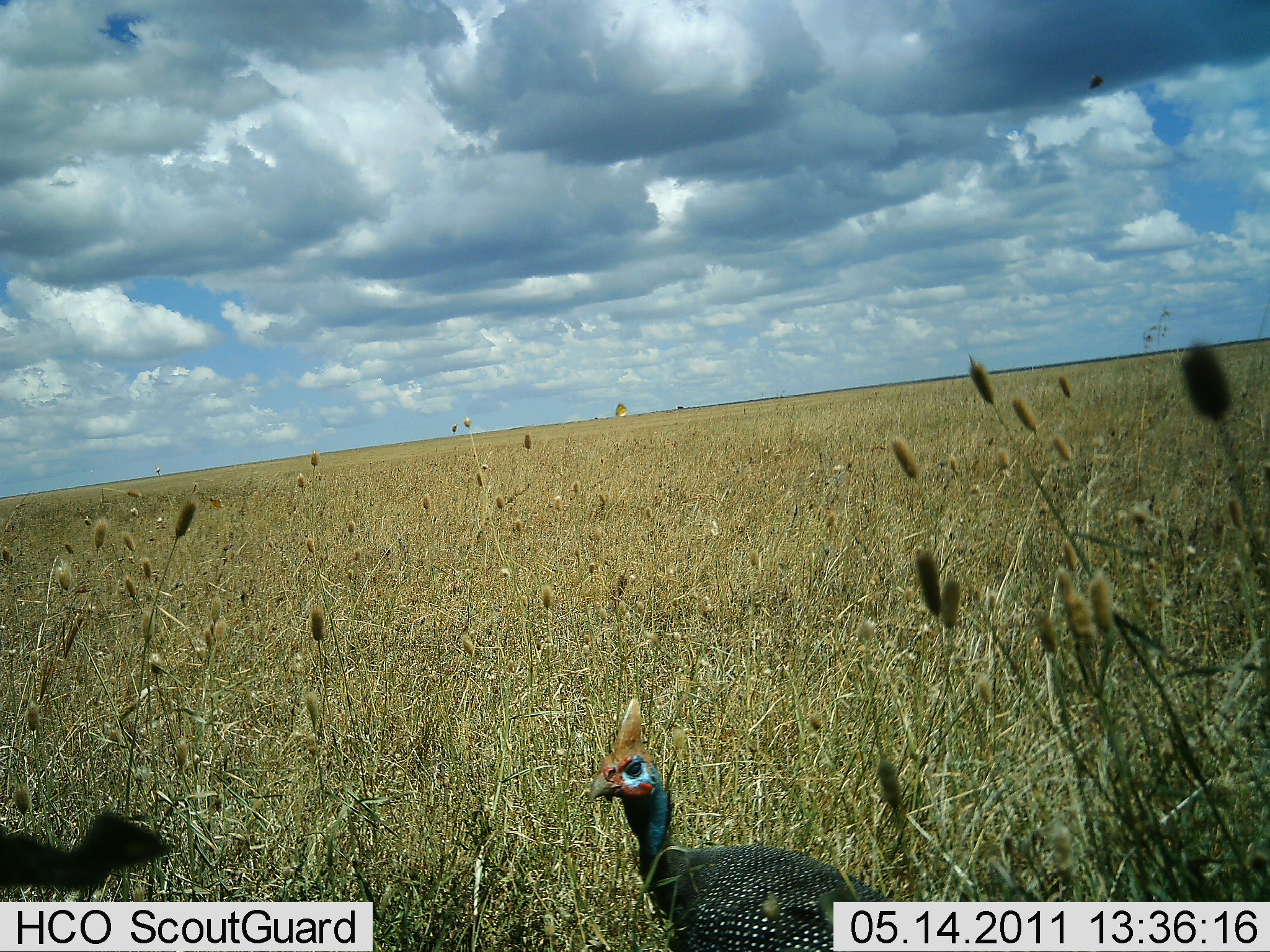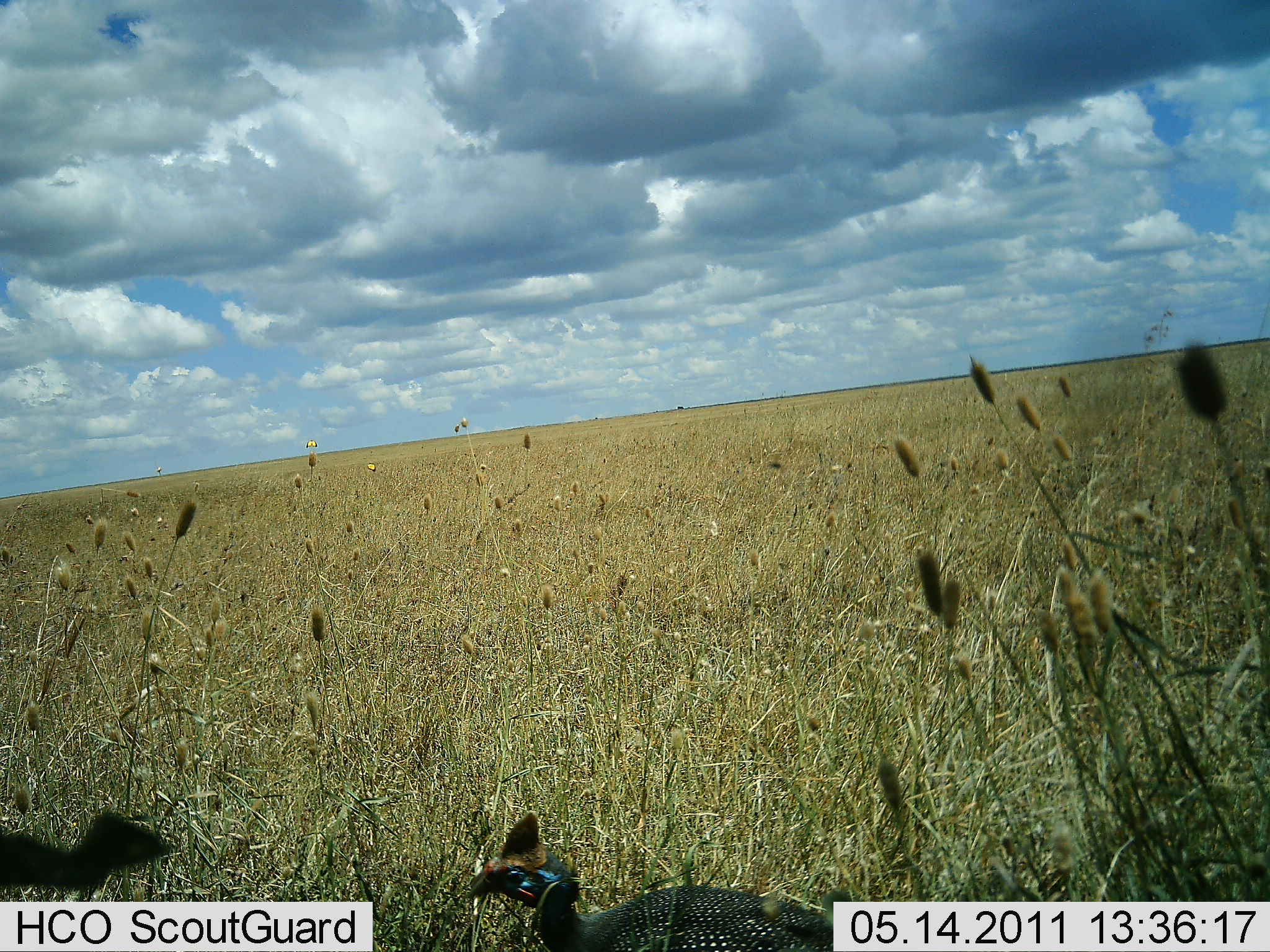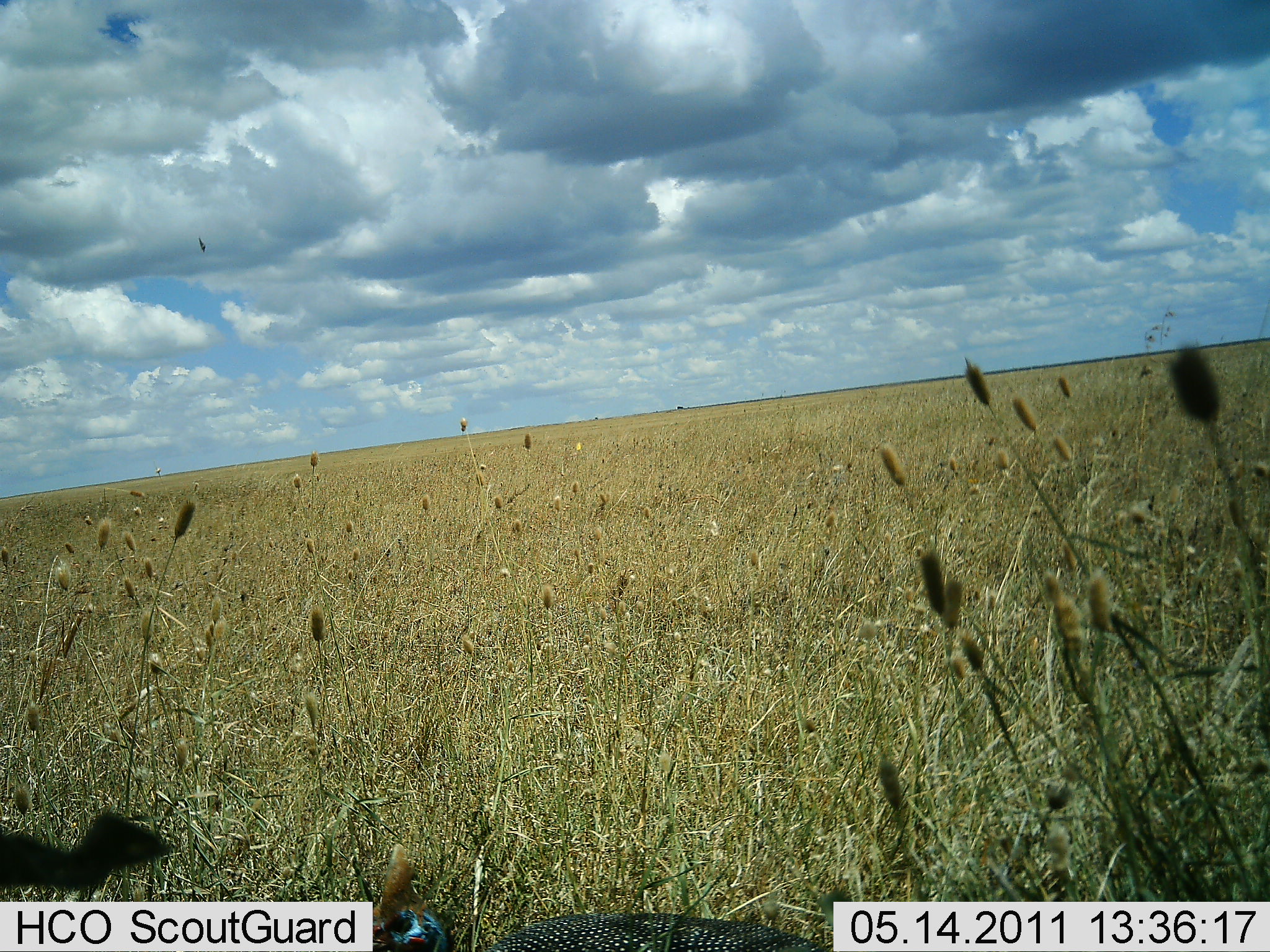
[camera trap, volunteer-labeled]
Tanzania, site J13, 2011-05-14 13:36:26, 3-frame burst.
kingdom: Animalia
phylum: Chordata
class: Aves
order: Galliformes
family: Numididae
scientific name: Numididae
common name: guinea fowl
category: guineafowl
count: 1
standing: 17%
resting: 0%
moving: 67%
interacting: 0%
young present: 0%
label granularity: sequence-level